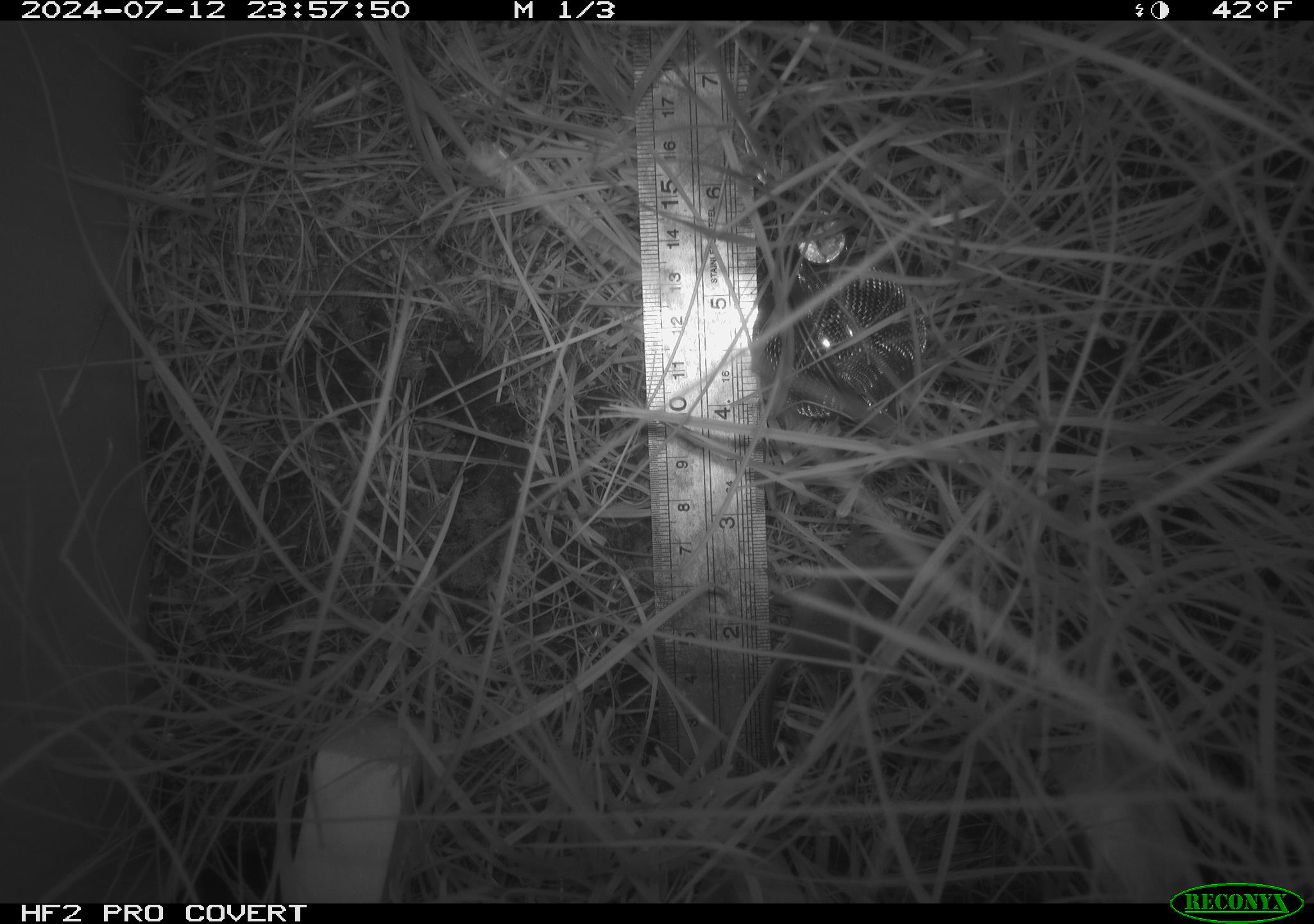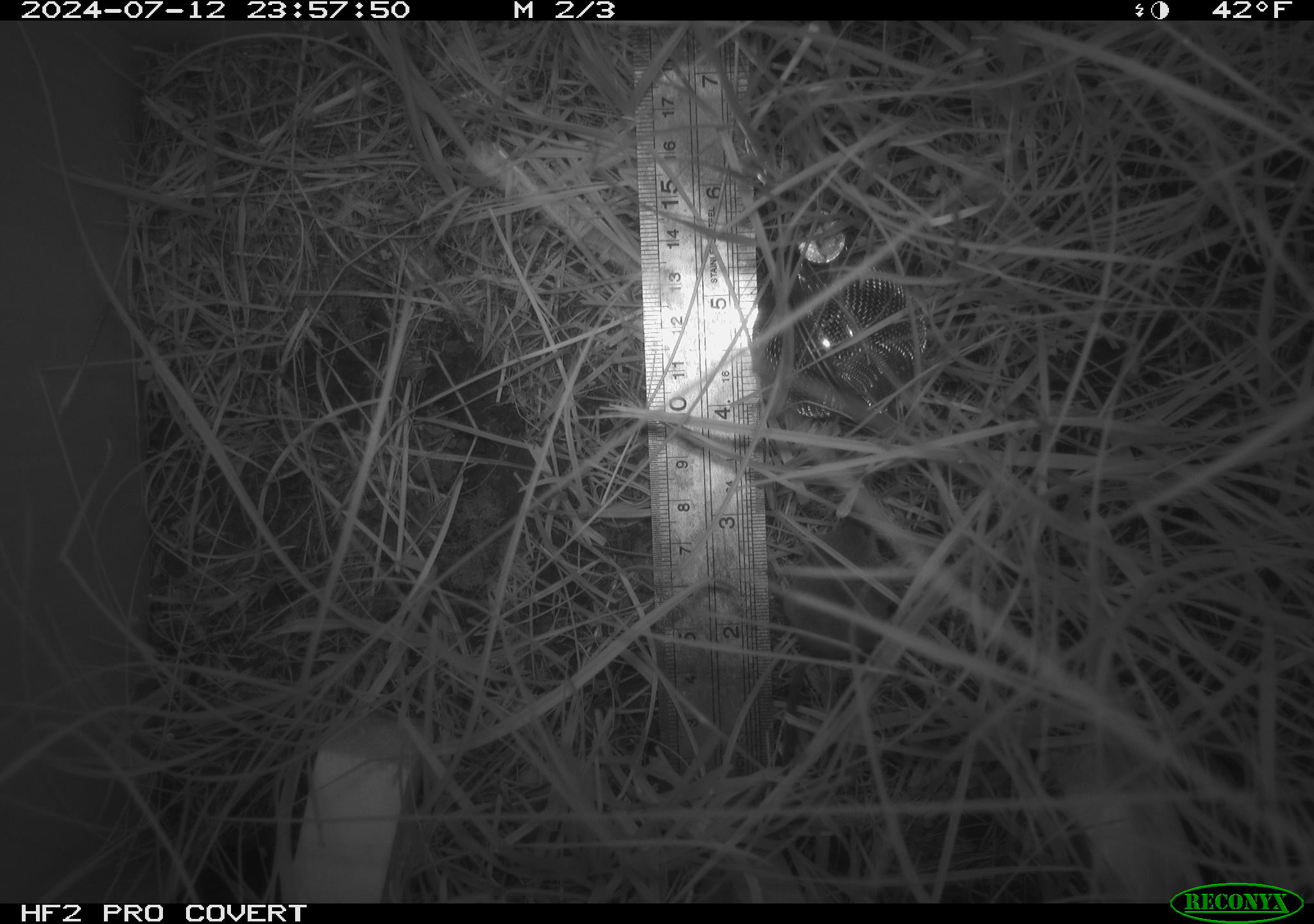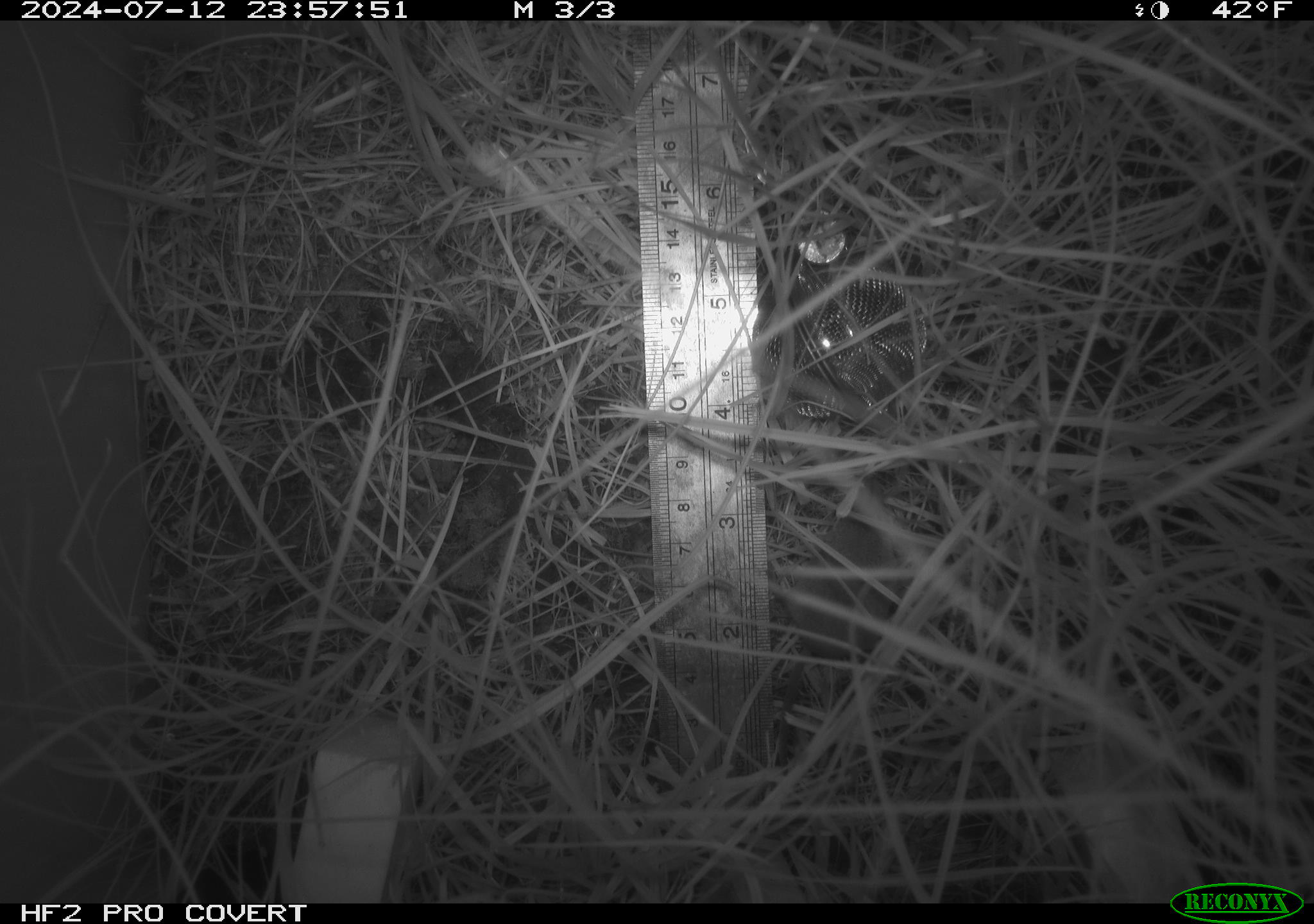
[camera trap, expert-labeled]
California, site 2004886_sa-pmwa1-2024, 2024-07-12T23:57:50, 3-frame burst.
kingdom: Animalia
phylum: Chordata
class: Mammalia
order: Eulipotyphla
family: Soricidae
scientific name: Soricidae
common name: shrews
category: soricidae family